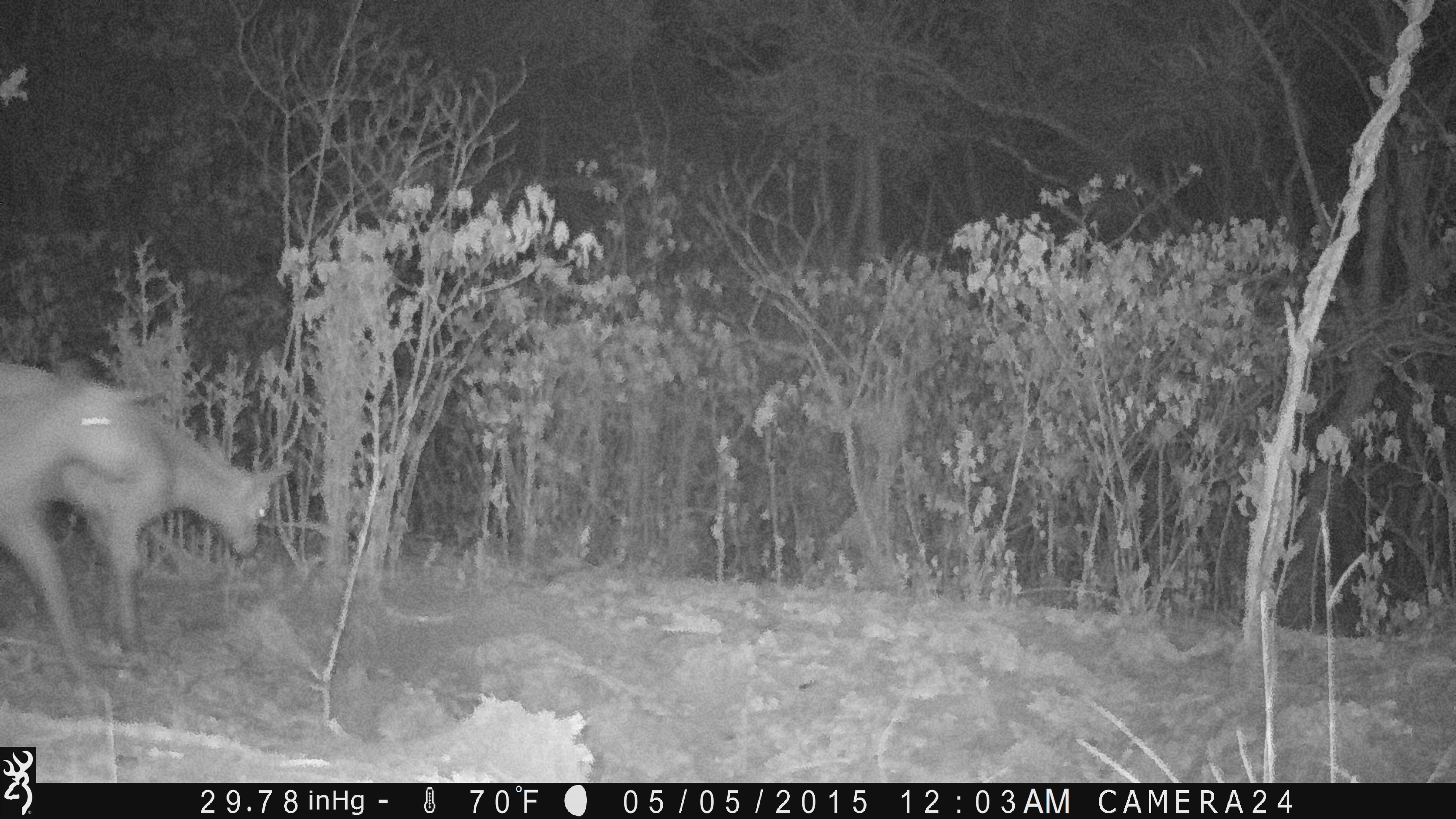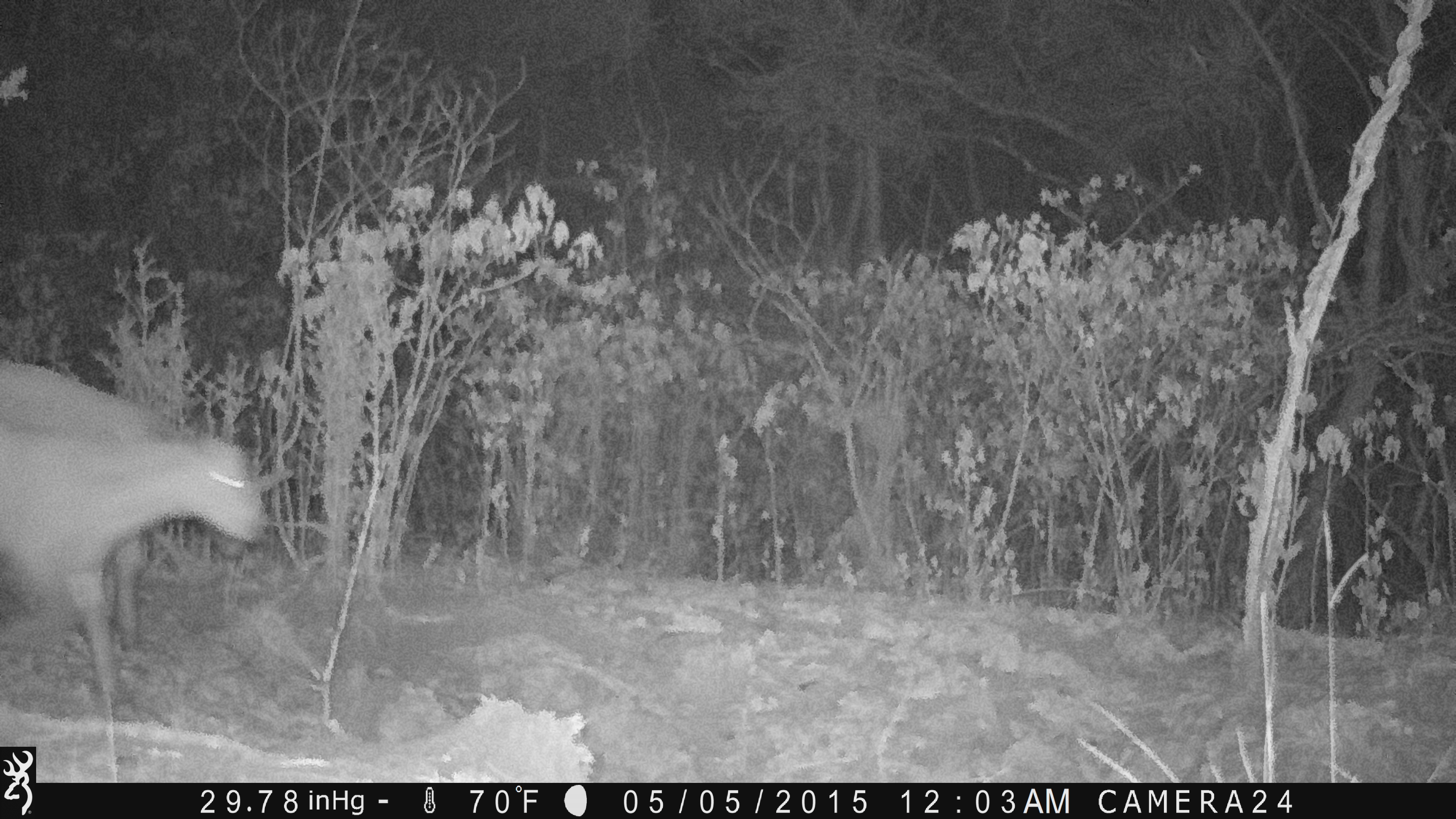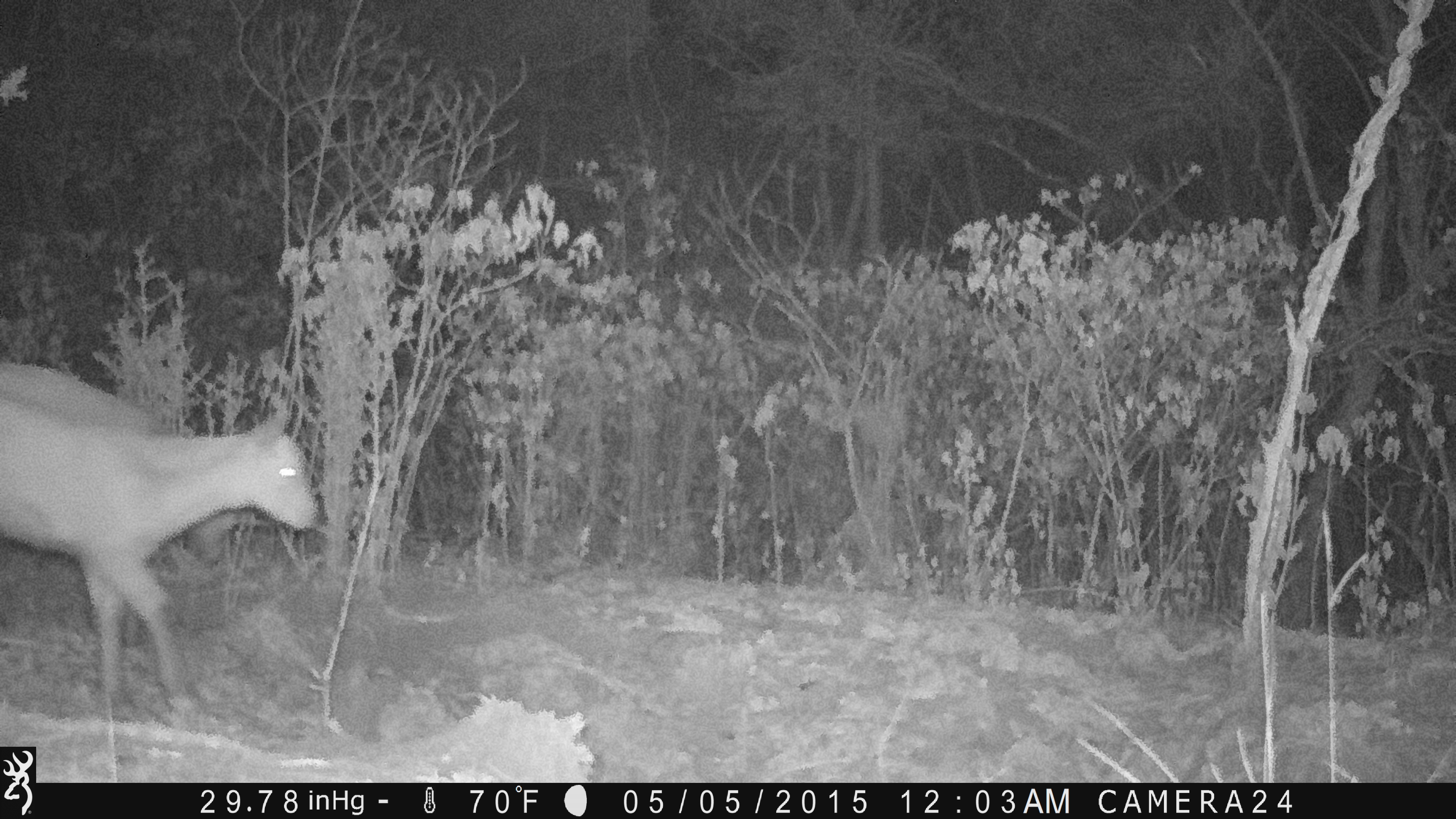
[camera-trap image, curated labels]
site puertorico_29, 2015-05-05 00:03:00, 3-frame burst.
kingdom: Animalia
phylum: Chordata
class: Mammalia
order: Artiodactyla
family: Bovidae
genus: Capra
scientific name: Capra hircus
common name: goat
Goat (Capra hircus).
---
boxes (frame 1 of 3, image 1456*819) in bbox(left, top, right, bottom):
goat: bbox(0, 356, 148, 711); bbox(77, 431, 308, 644)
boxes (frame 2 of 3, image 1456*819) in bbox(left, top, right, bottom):
goat: bbox(1, 357, 269, 727)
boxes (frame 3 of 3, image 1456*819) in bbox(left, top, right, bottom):
goat: bbox(0, 356, 320, 723)